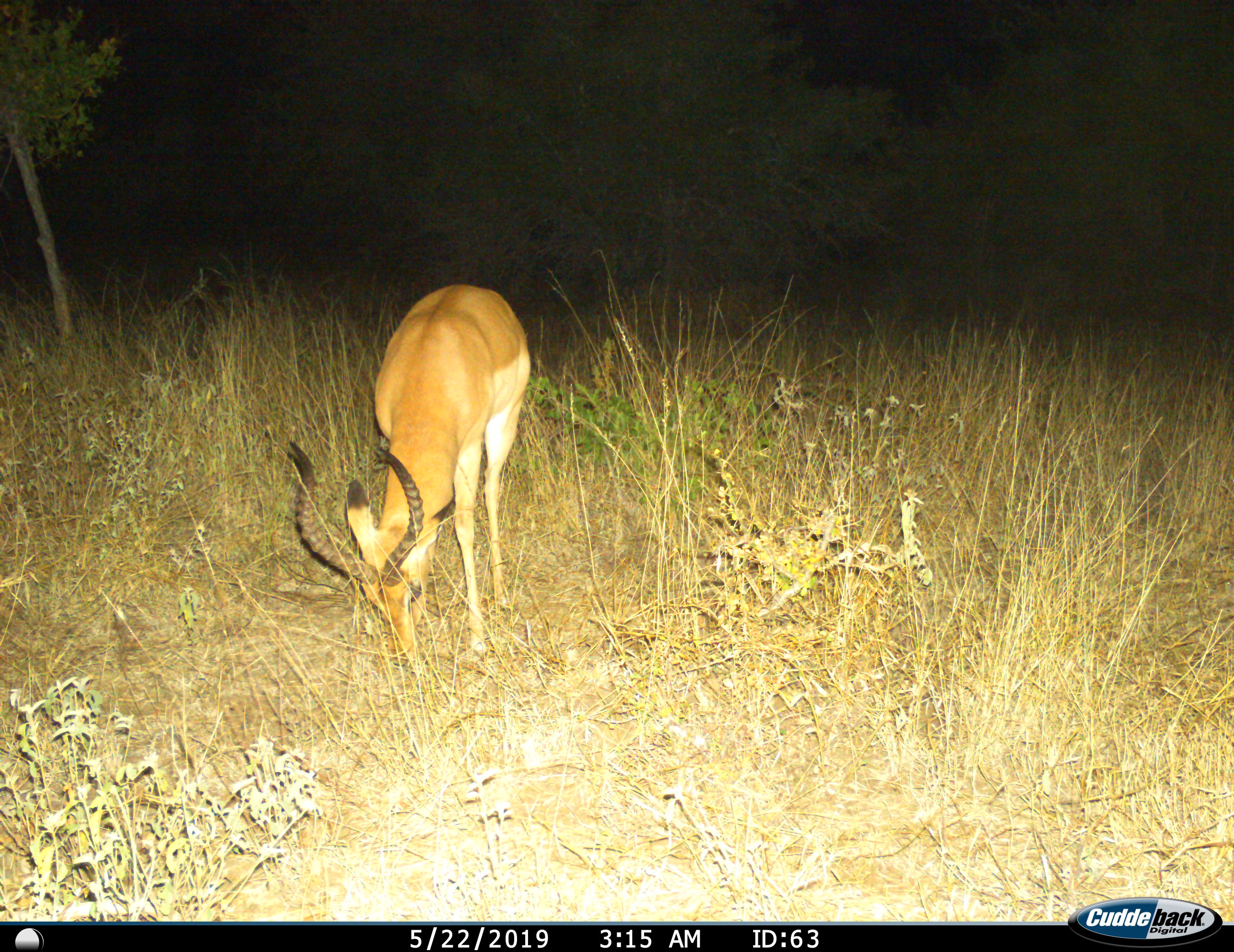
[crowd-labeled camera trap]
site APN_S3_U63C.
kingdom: Animalia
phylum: Chordata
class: Mammalia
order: Artiodactyla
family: Bovidae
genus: Aepyceros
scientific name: Aepyceros melampus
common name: impala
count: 1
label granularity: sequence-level